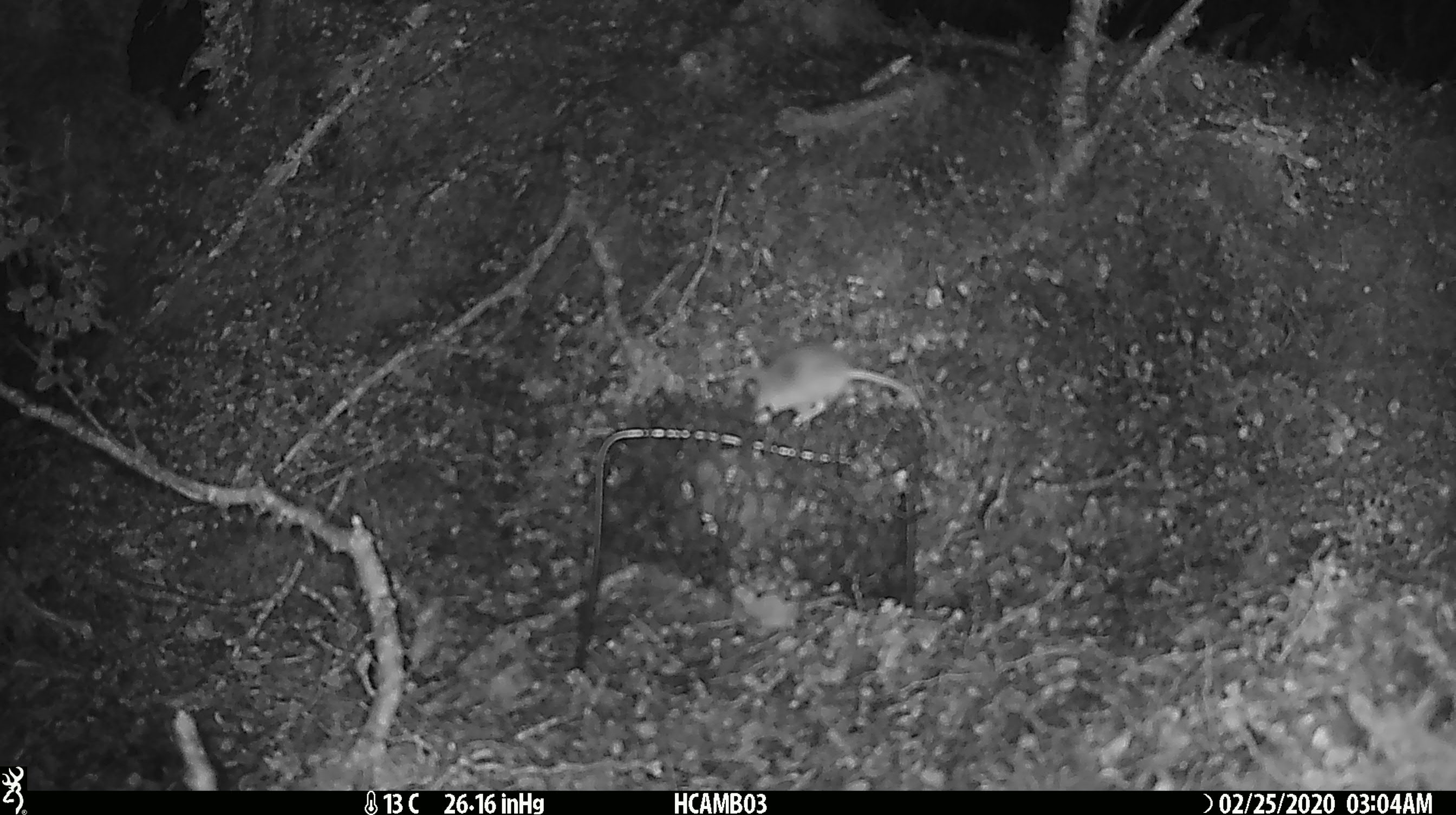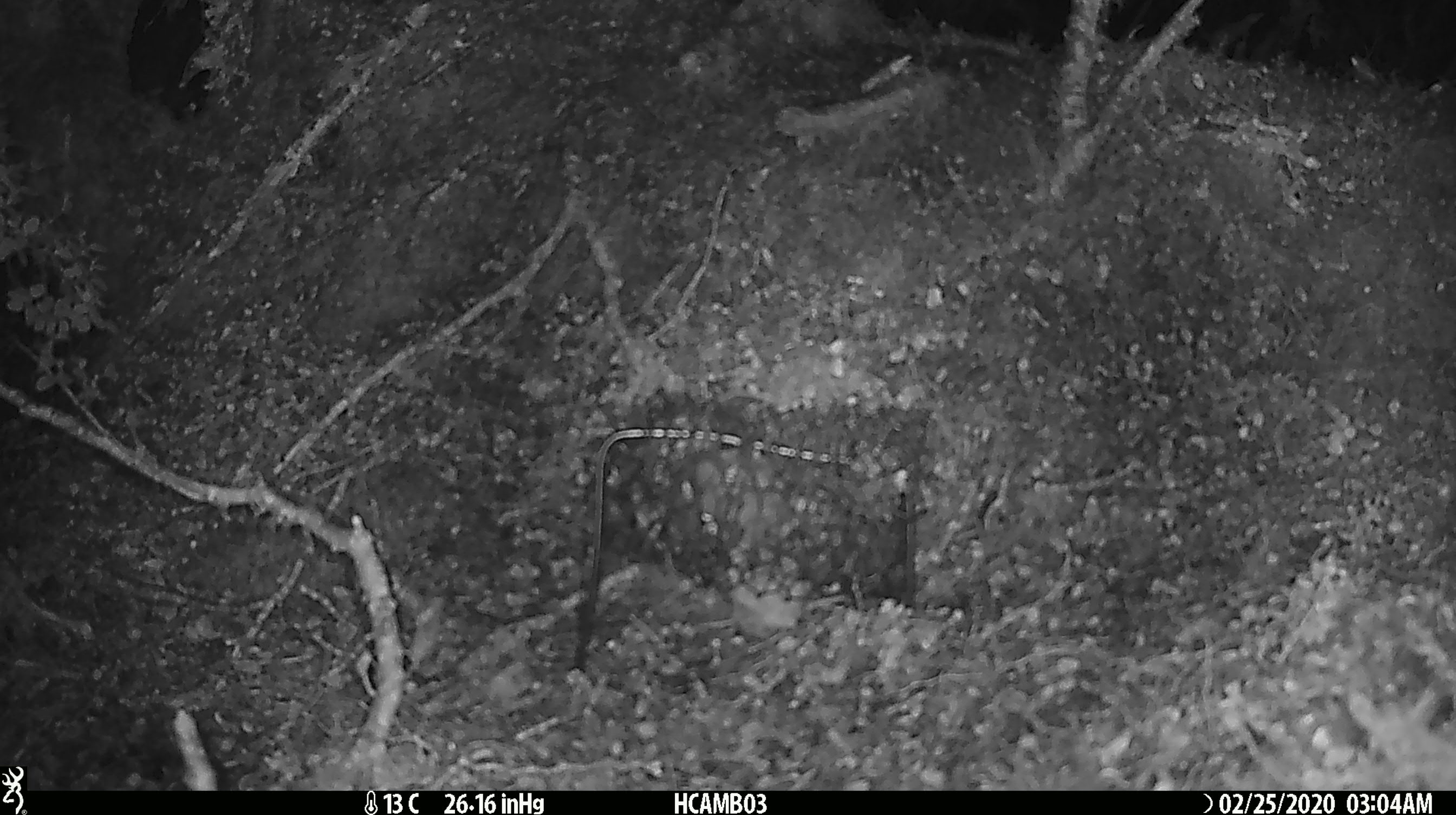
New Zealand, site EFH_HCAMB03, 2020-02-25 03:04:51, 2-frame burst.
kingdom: Animalia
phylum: Chordata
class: Mammalia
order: Rodentia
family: Muridae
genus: Mus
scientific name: Mus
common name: mouse